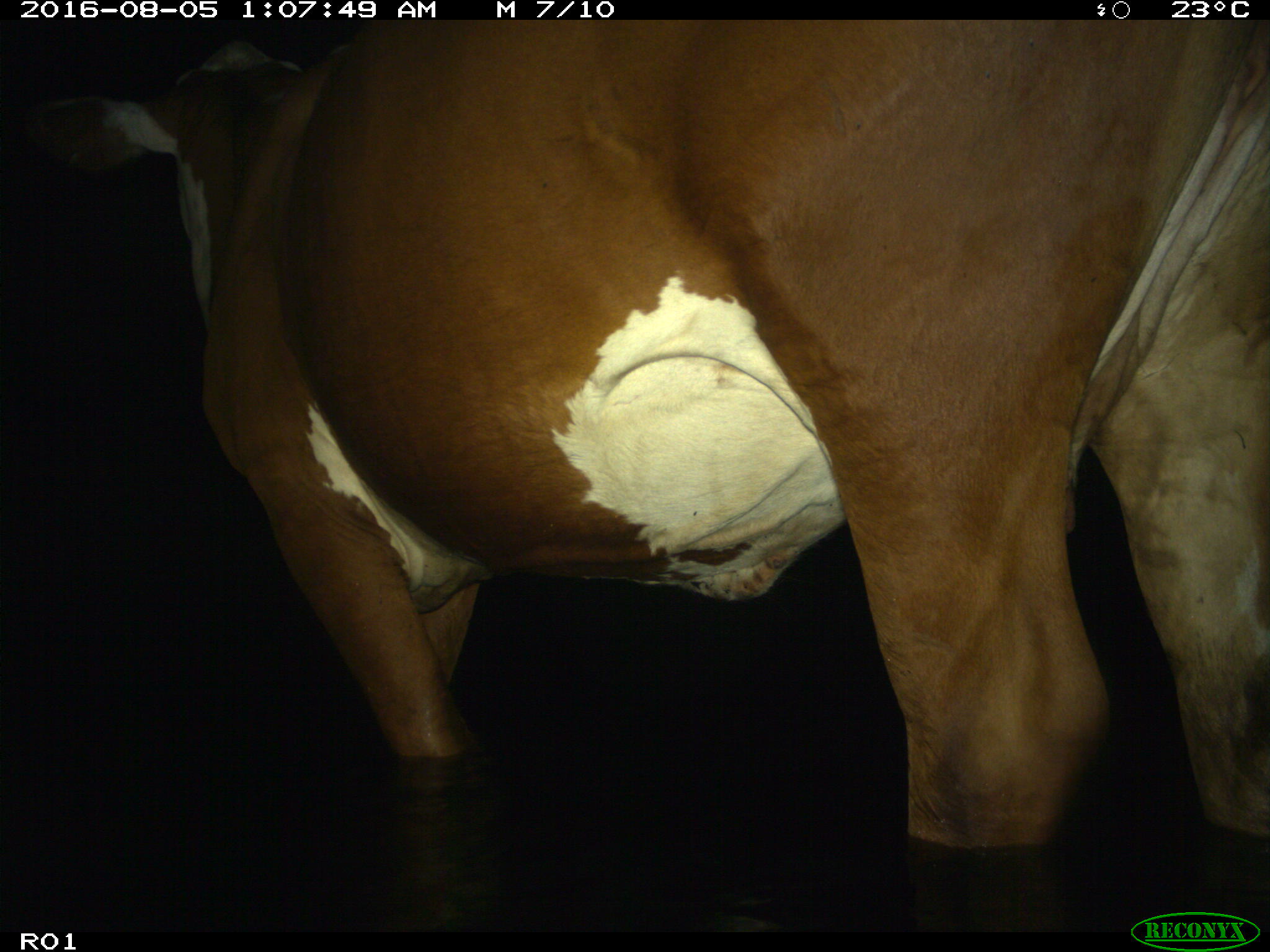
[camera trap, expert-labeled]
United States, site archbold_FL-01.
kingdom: Animalia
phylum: Chordata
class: Mammalia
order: Artiodactyla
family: Bovidae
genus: Bos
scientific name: Bos taurus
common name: domestic cow